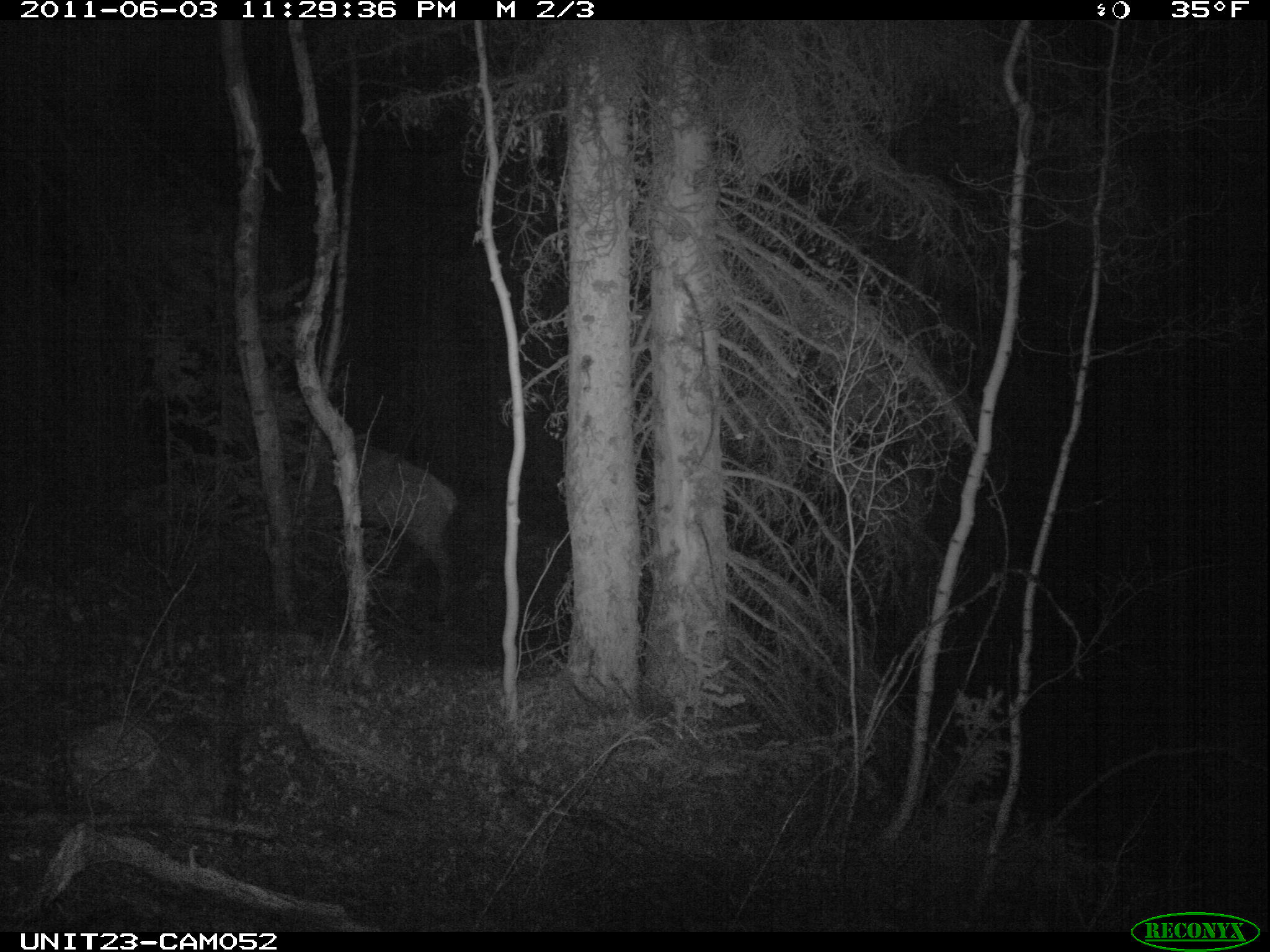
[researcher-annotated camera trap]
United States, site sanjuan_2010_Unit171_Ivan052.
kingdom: Animalia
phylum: Chordata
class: Mammalia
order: Artiodactyla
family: Cervidae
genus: Cervus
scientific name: Cervus elaphus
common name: red deer